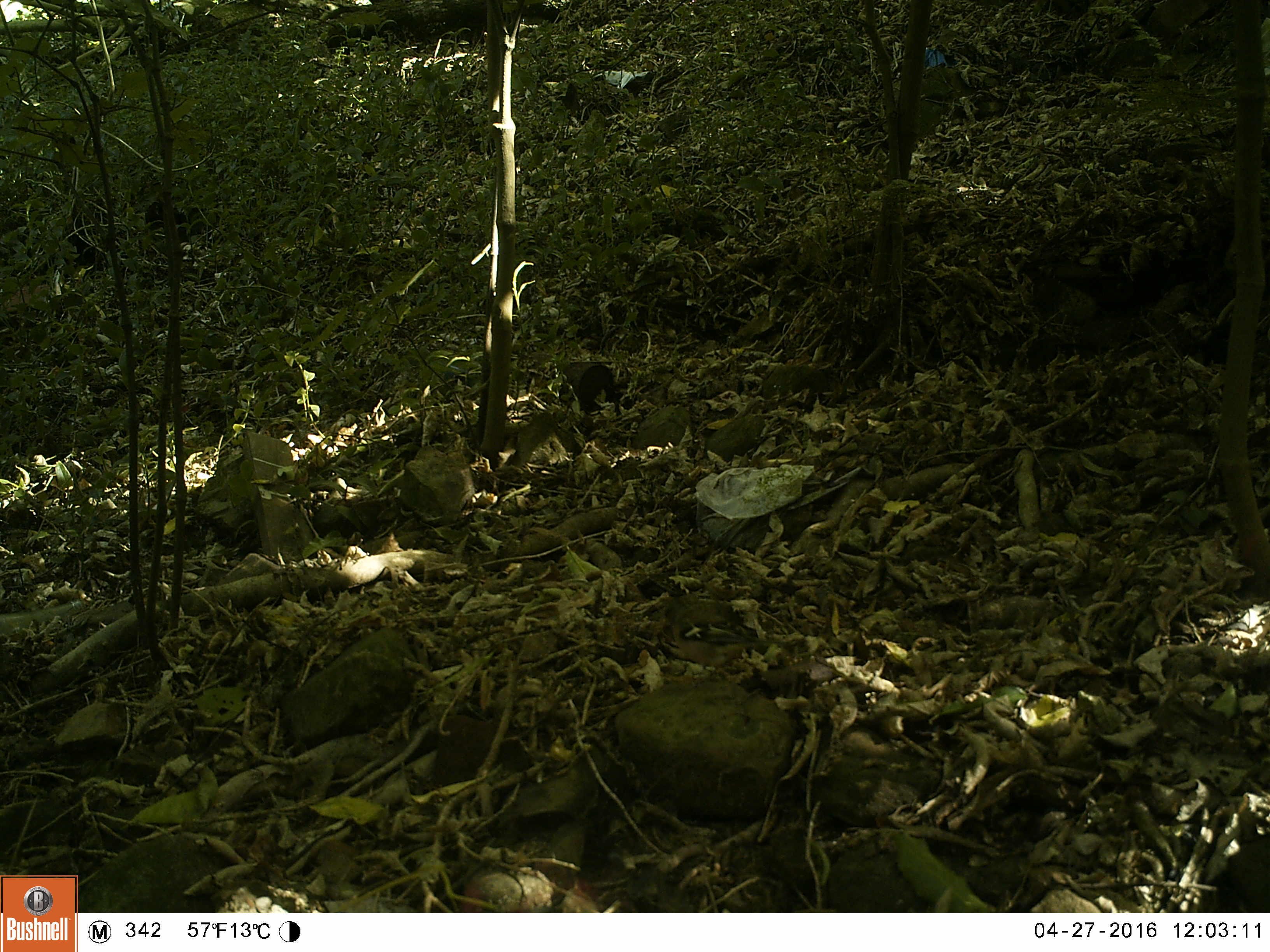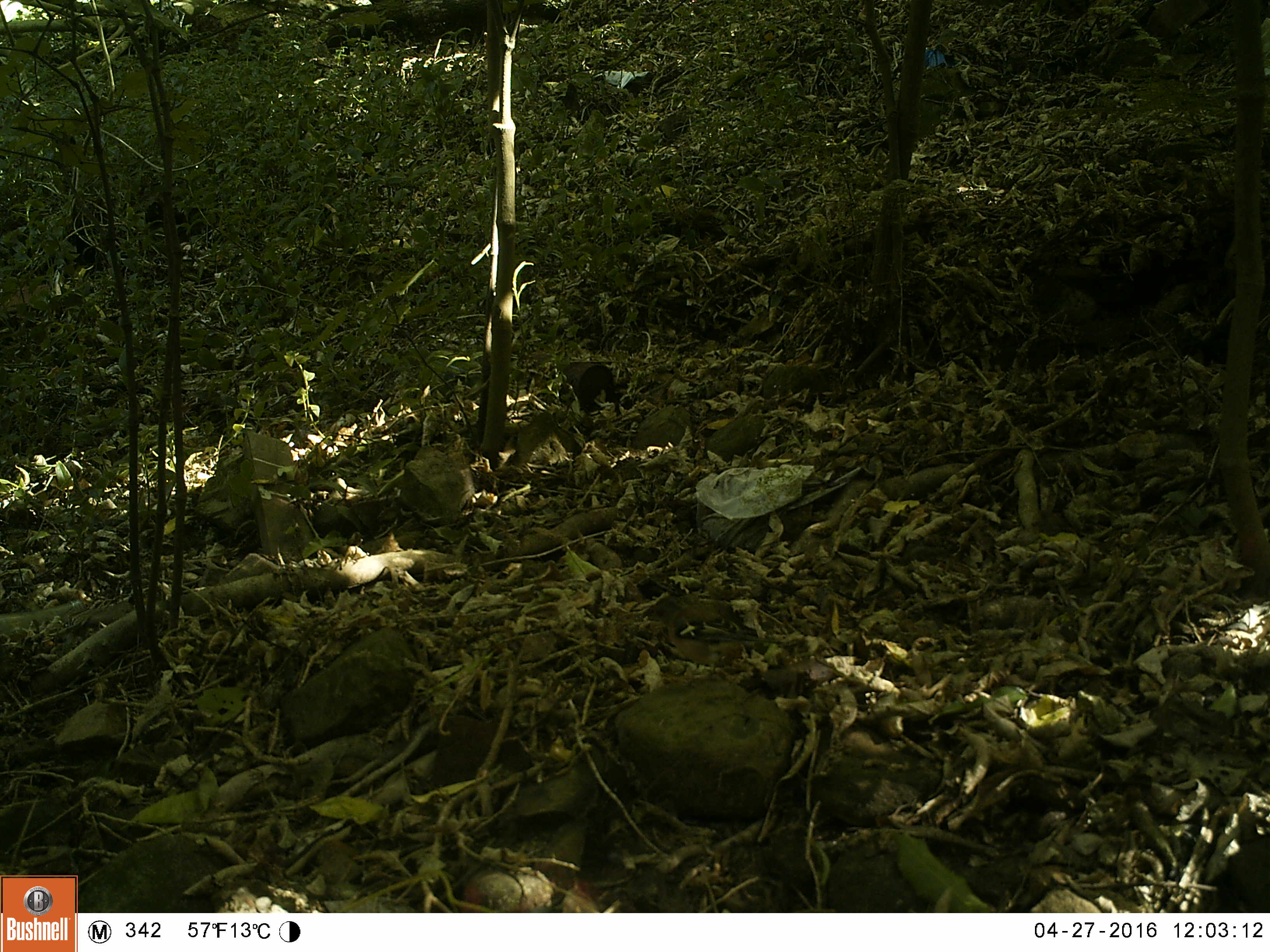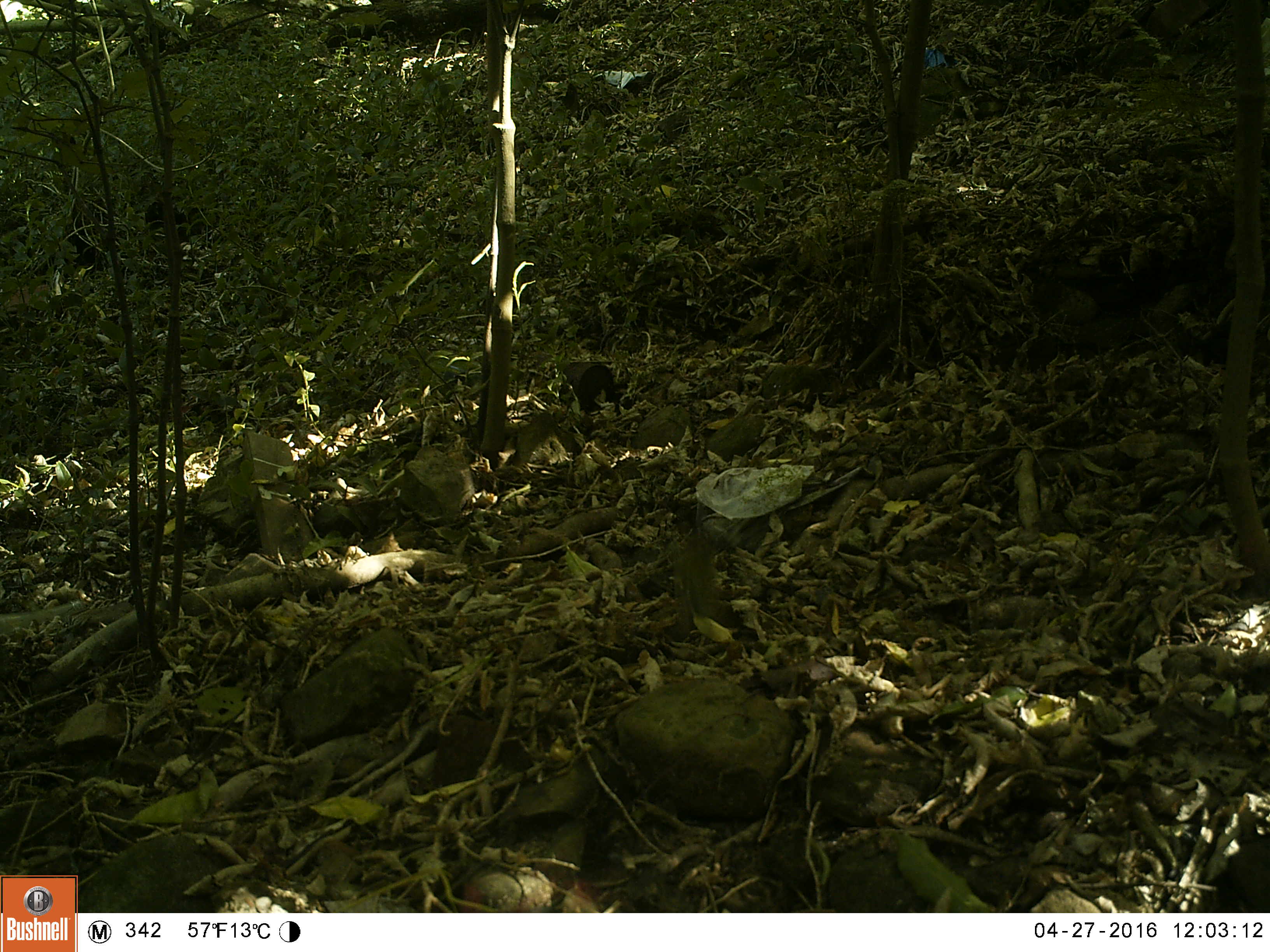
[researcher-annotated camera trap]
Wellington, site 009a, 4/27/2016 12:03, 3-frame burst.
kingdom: Animalia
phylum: Chordata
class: Aves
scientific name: Aves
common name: bird